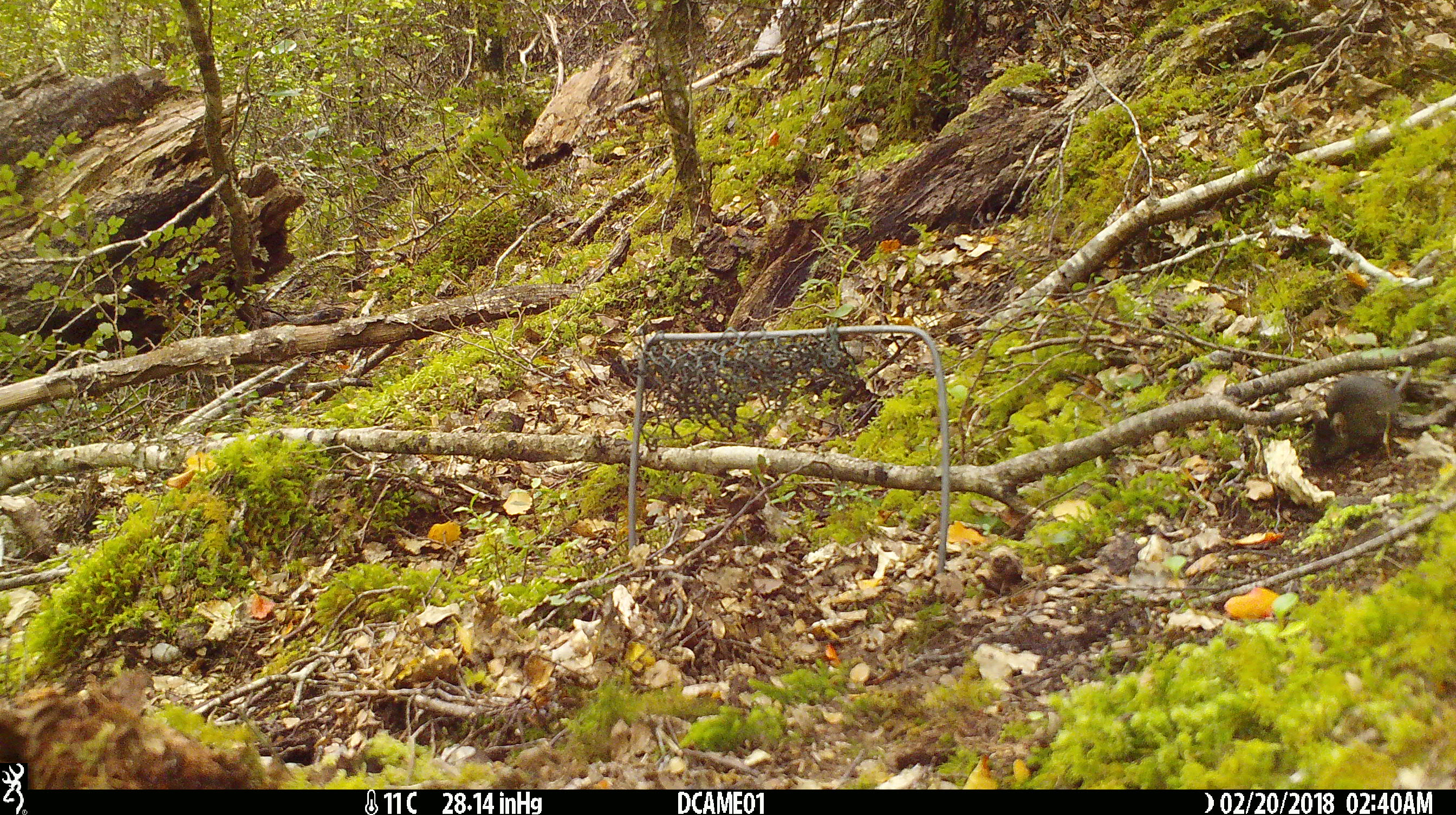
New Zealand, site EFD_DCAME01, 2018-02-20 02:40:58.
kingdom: Animalia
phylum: Chordata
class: Mammalia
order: Rodentia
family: Muridae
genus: Mus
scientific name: Mus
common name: mouse